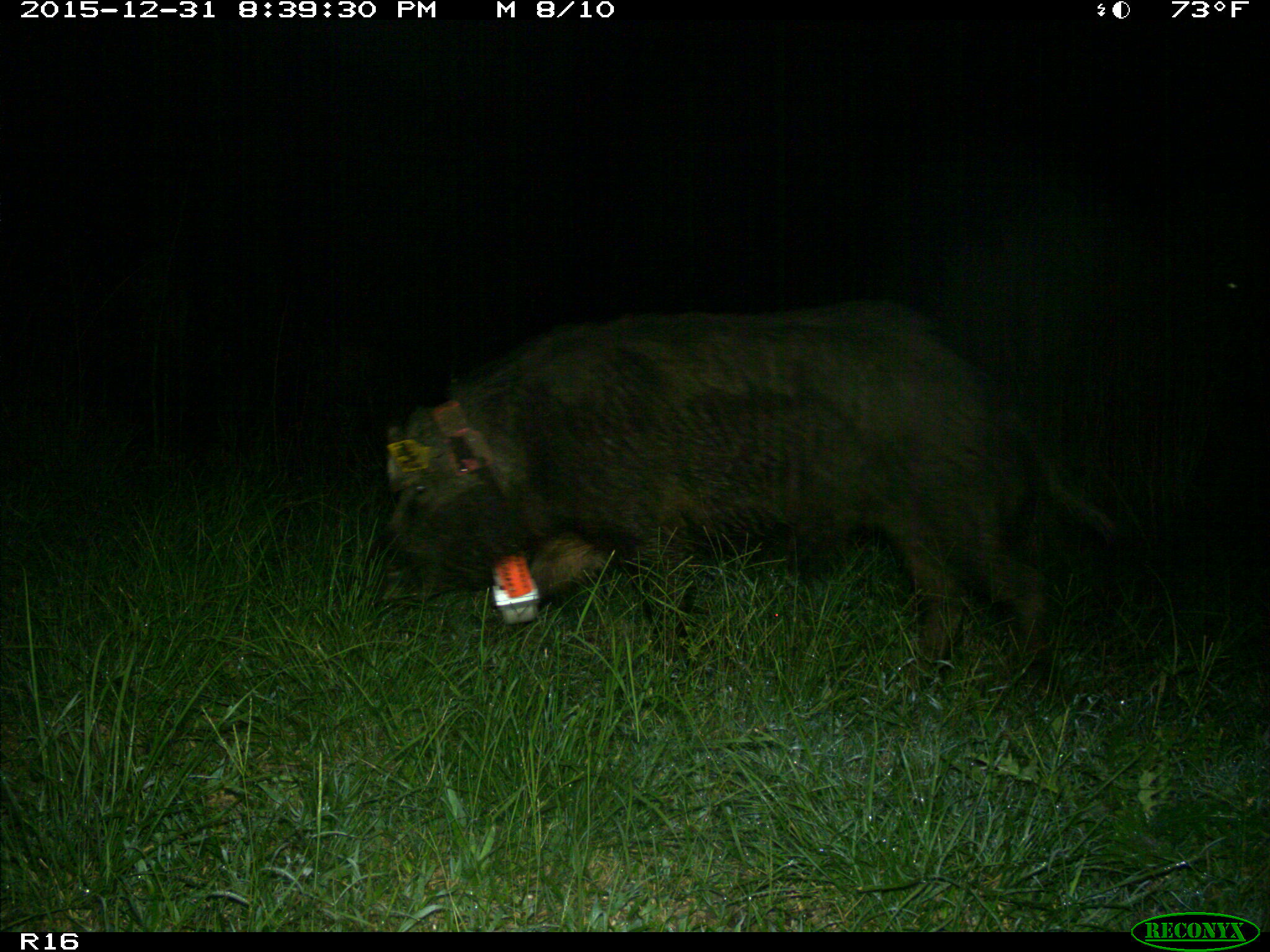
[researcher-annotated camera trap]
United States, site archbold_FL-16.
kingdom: Animalia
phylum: Chordata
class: Mammalia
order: Artiodactyla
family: Suidae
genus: Sus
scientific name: Sus scrofa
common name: wild boar